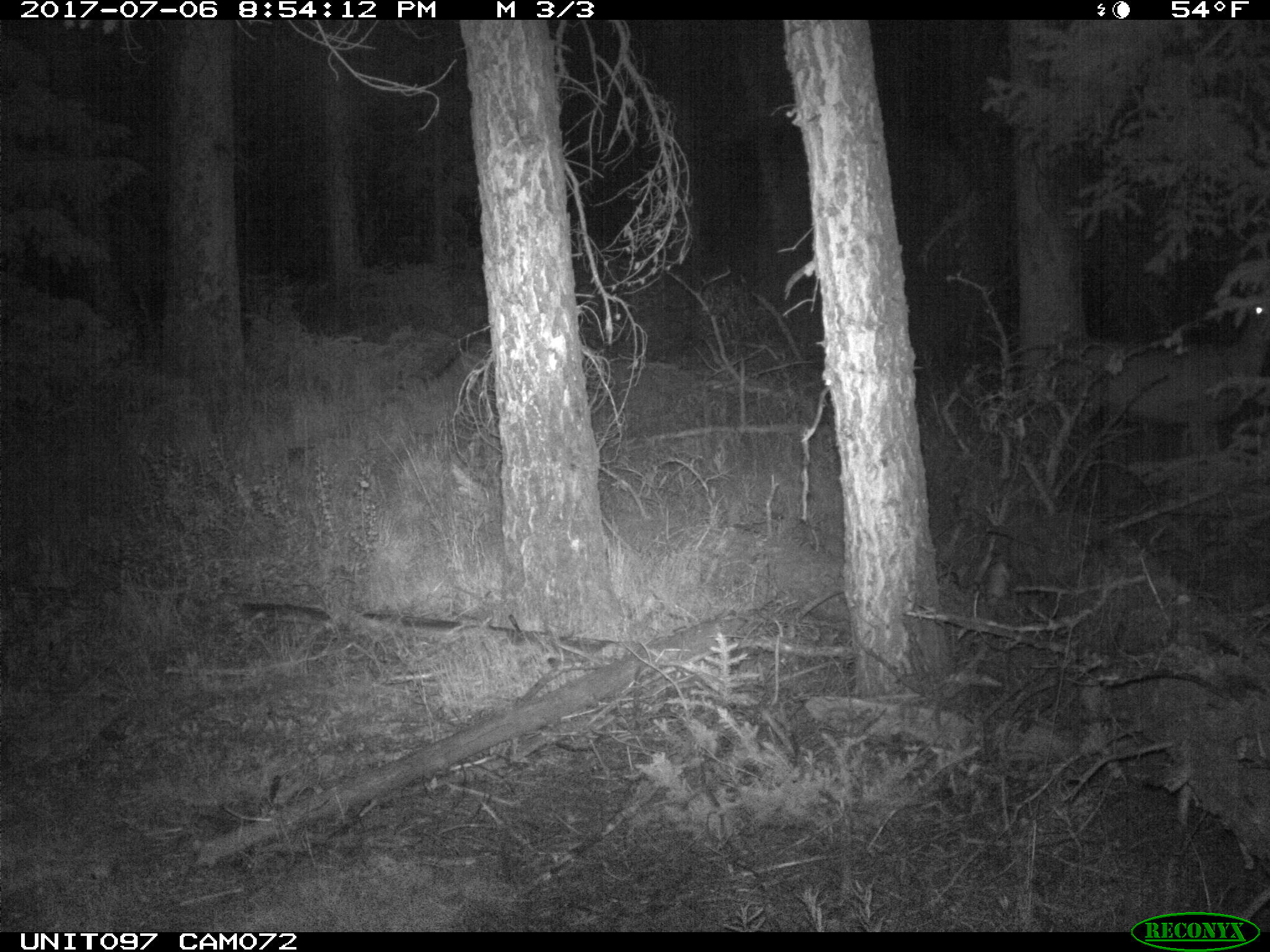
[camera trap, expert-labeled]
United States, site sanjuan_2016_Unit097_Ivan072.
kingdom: Animalia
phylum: Chordata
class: Mammalia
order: Artiodactyla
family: Cervidae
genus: Odocoileus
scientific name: Odocoileus hemionus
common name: mule deer